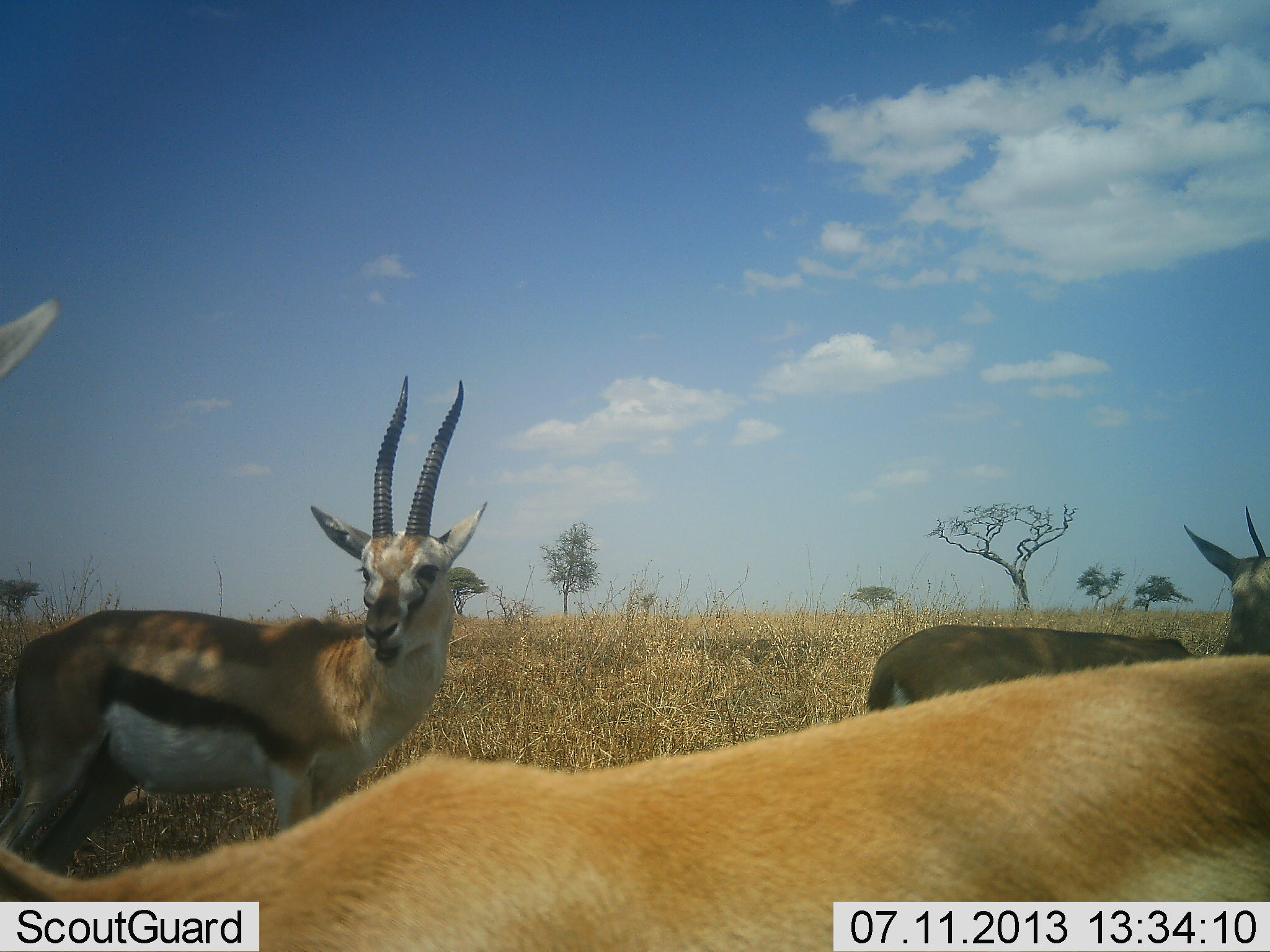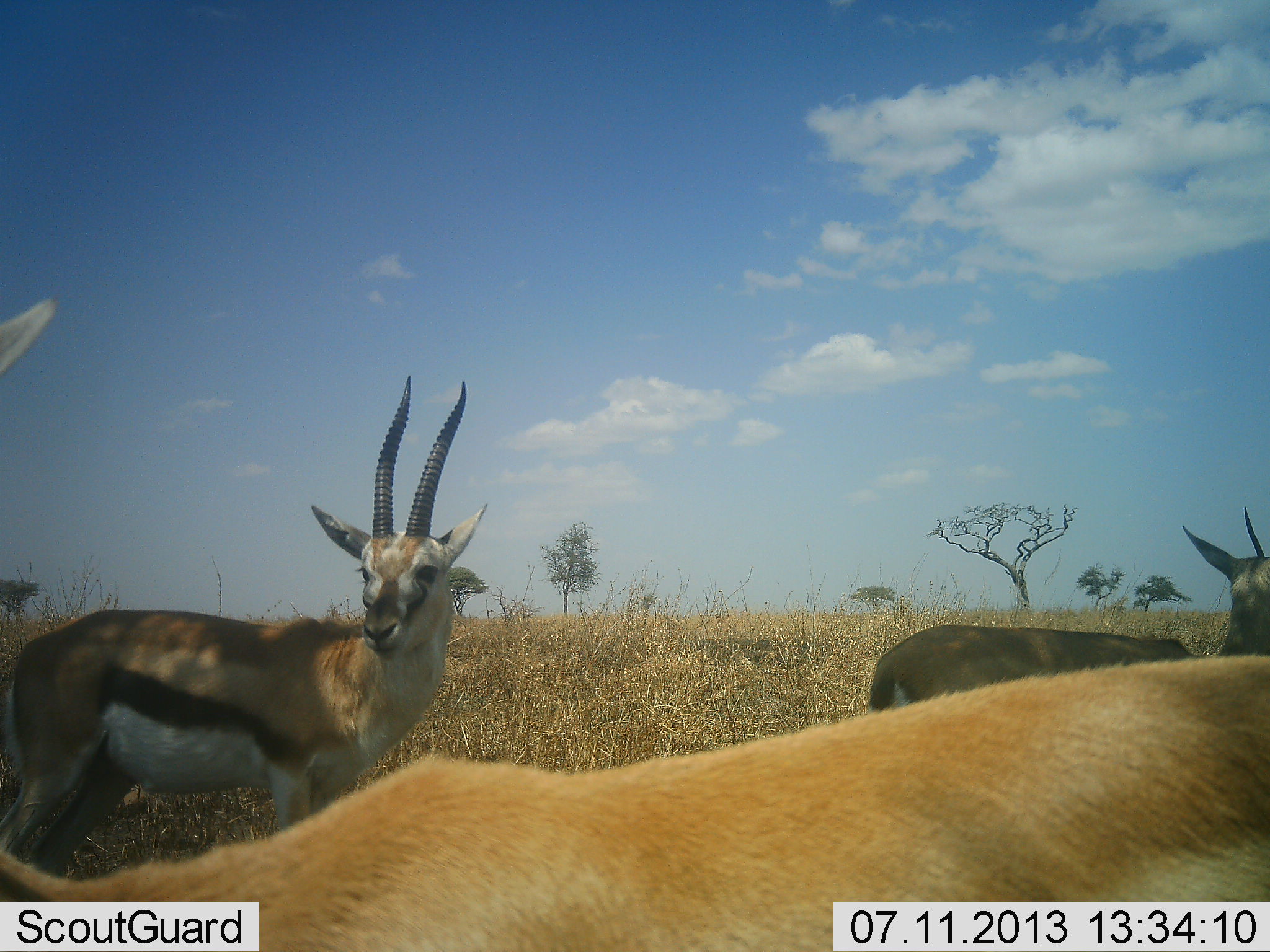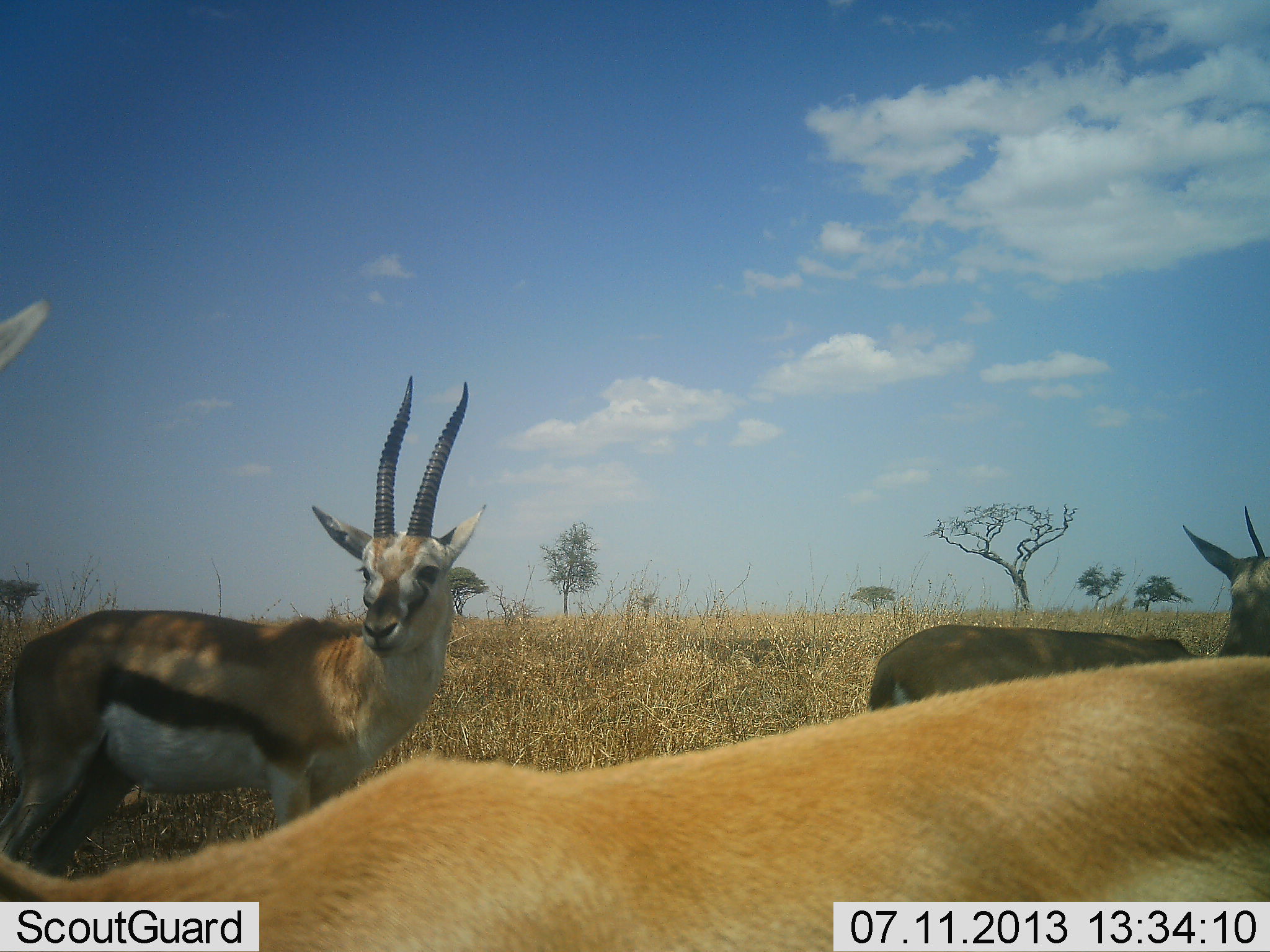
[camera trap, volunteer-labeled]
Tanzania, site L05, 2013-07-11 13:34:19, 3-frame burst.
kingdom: Animalia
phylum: Chordata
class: Mammalia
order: Artiodactyla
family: Bovidae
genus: Eudorcas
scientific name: Eudorcas thomsonii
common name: thomson's gazelle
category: gazellethomsons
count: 3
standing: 90%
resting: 0%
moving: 0%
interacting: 0%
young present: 0%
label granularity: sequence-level